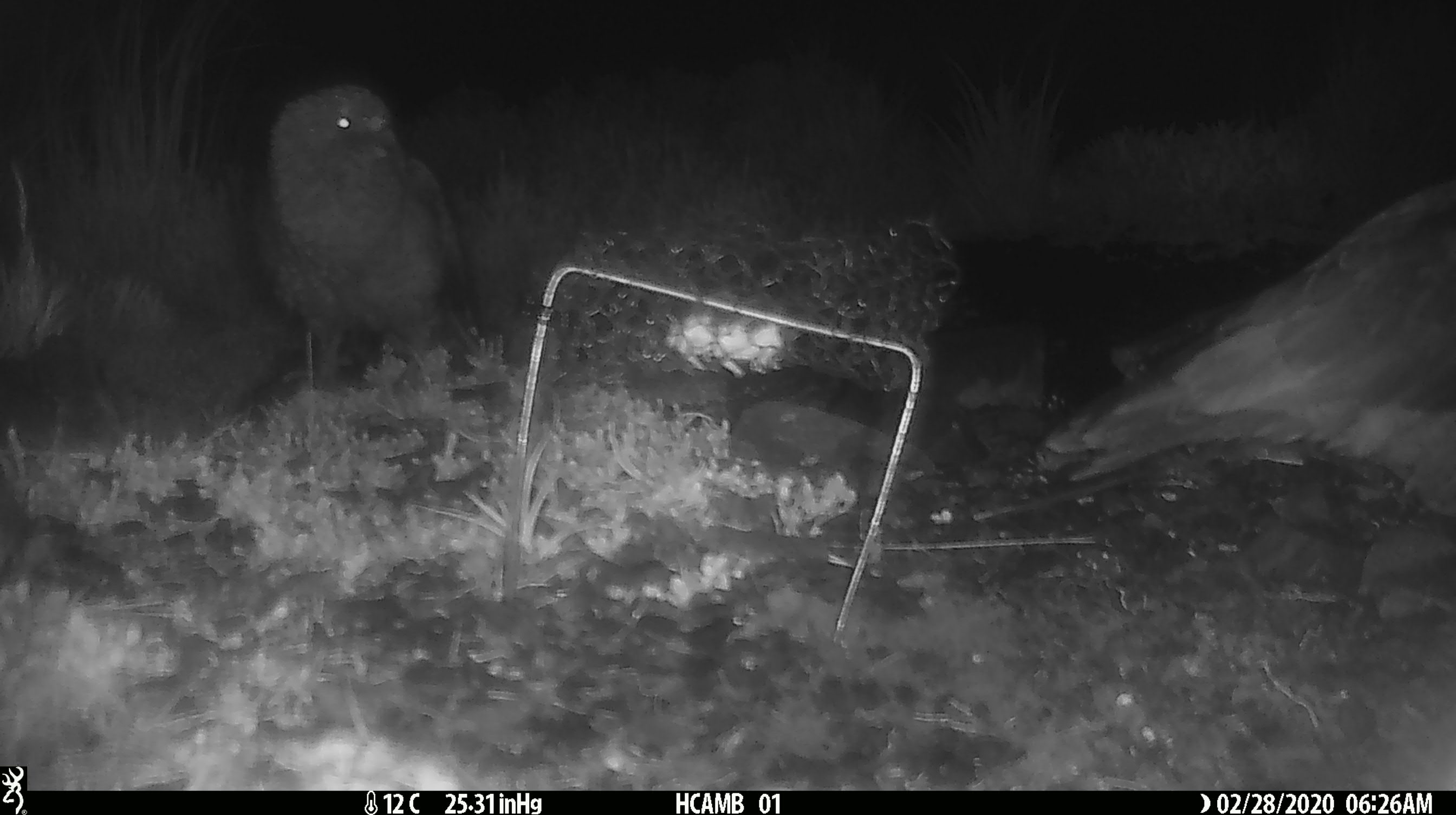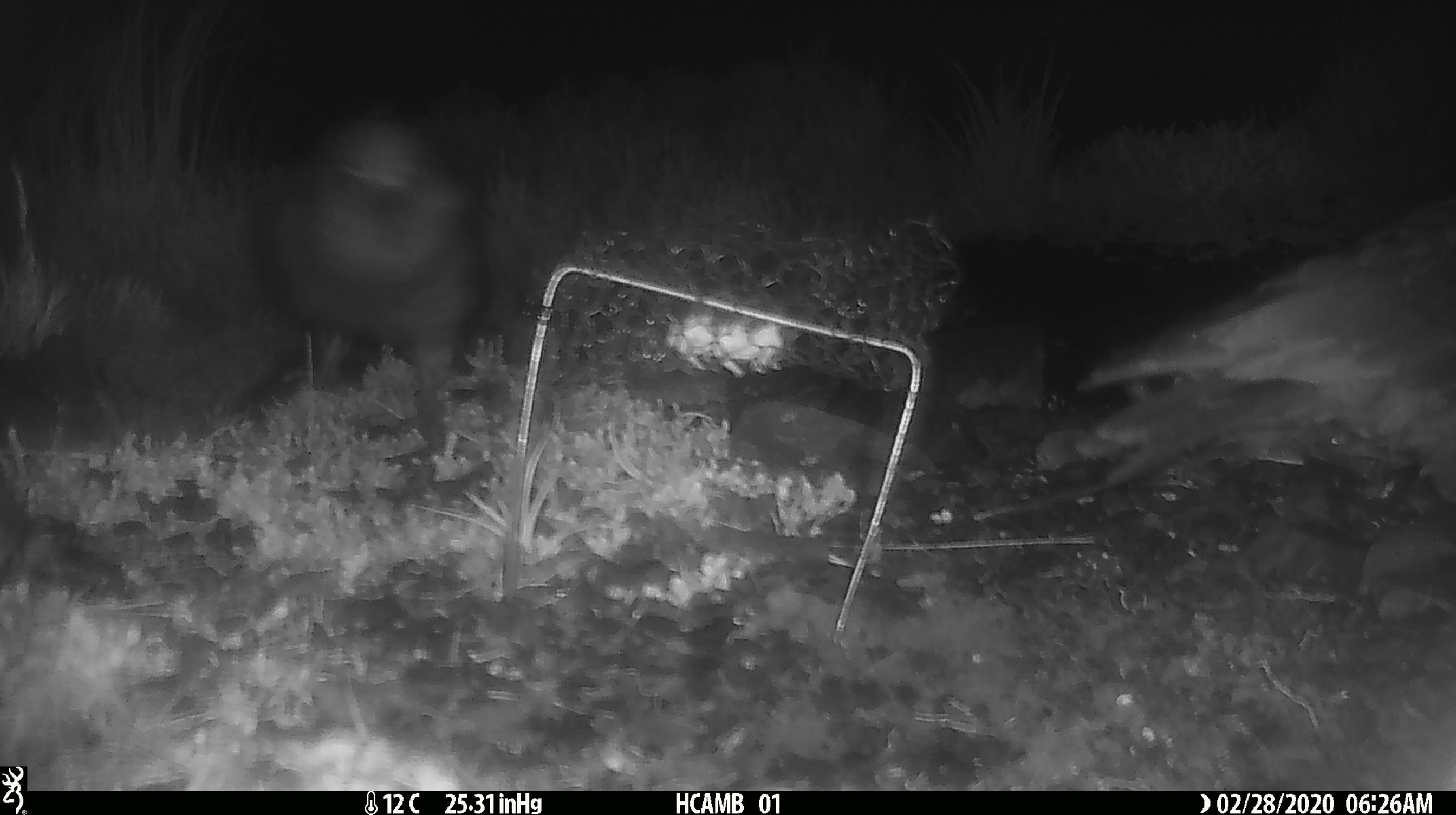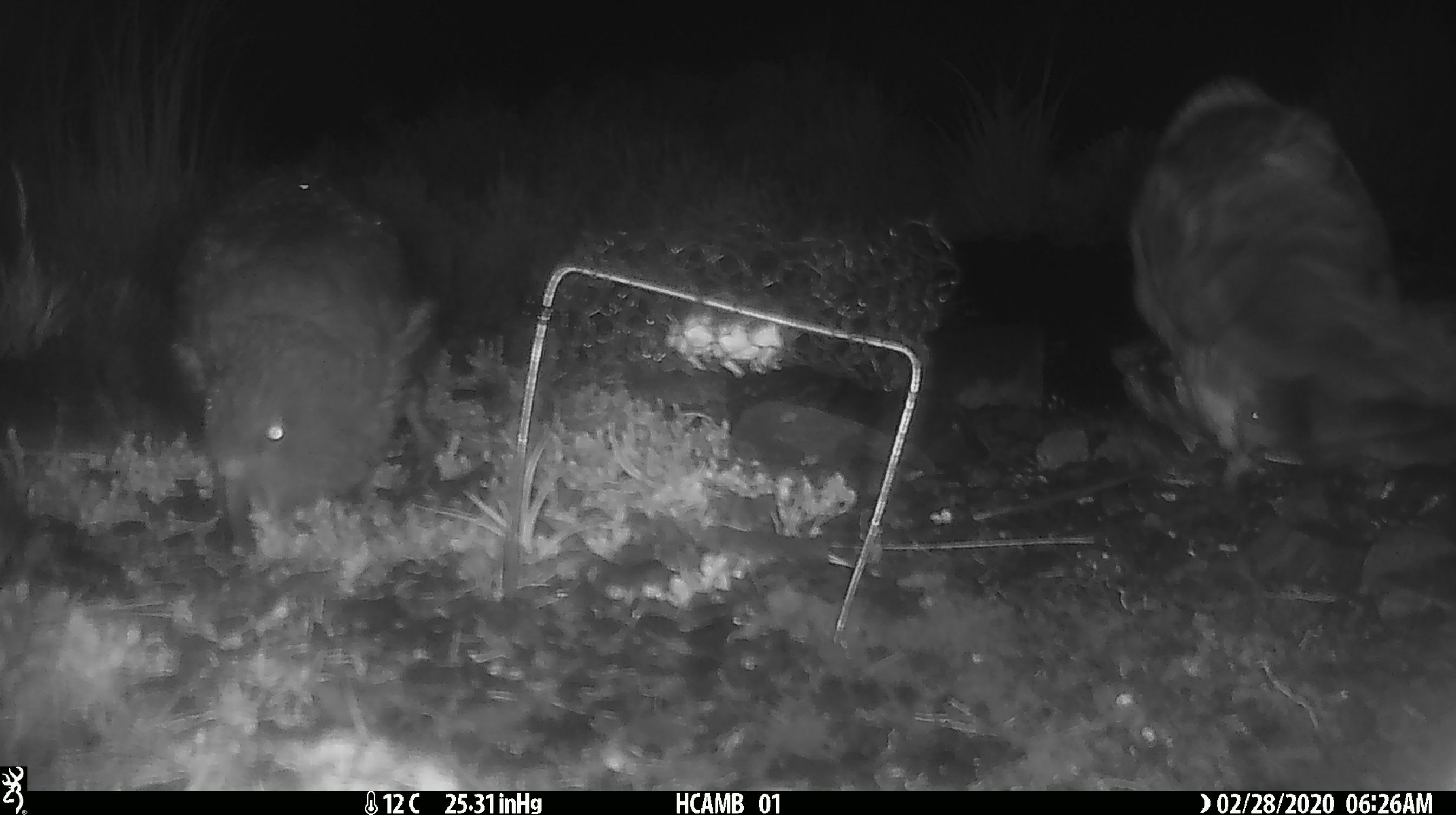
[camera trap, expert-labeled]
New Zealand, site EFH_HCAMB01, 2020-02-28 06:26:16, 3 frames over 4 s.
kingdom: Animalia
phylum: Chordata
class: Aves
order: Psittaciformes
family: Strigopidae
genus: Nestor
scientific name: Nestor notabilis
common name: kea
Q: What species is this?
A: Kea (Nestor notabilis).